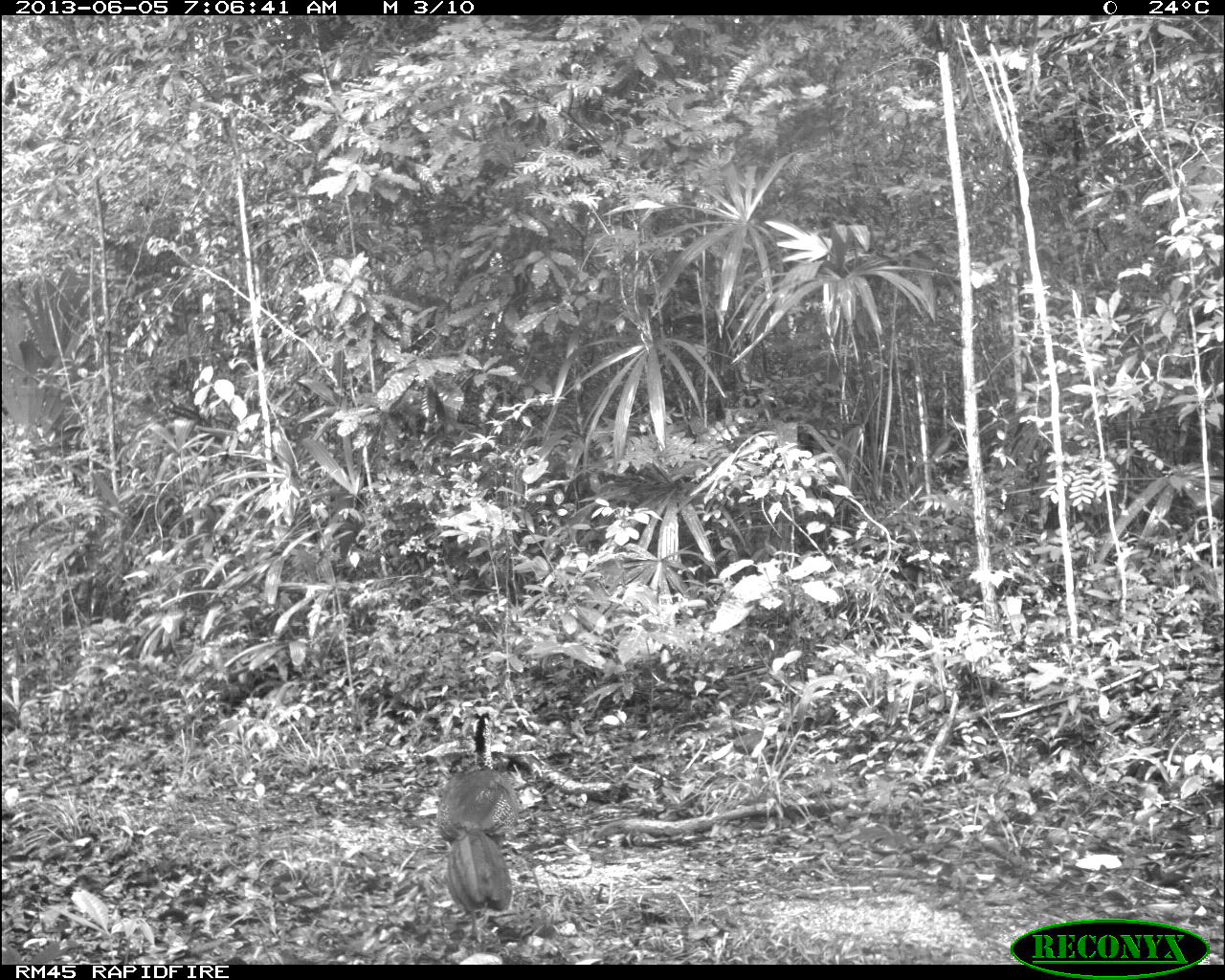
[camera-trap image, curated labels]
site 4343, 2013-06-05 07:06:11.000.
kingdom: Animalia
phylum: Chordata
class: Aves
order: Galliformes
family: Cracidae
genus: Crax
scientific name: Crax rubra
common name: great curassow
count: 1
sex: female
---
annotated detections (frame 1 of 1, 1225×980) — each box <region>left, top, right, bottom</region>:
crax rubra: <region>434, 709, 521, 944</region>